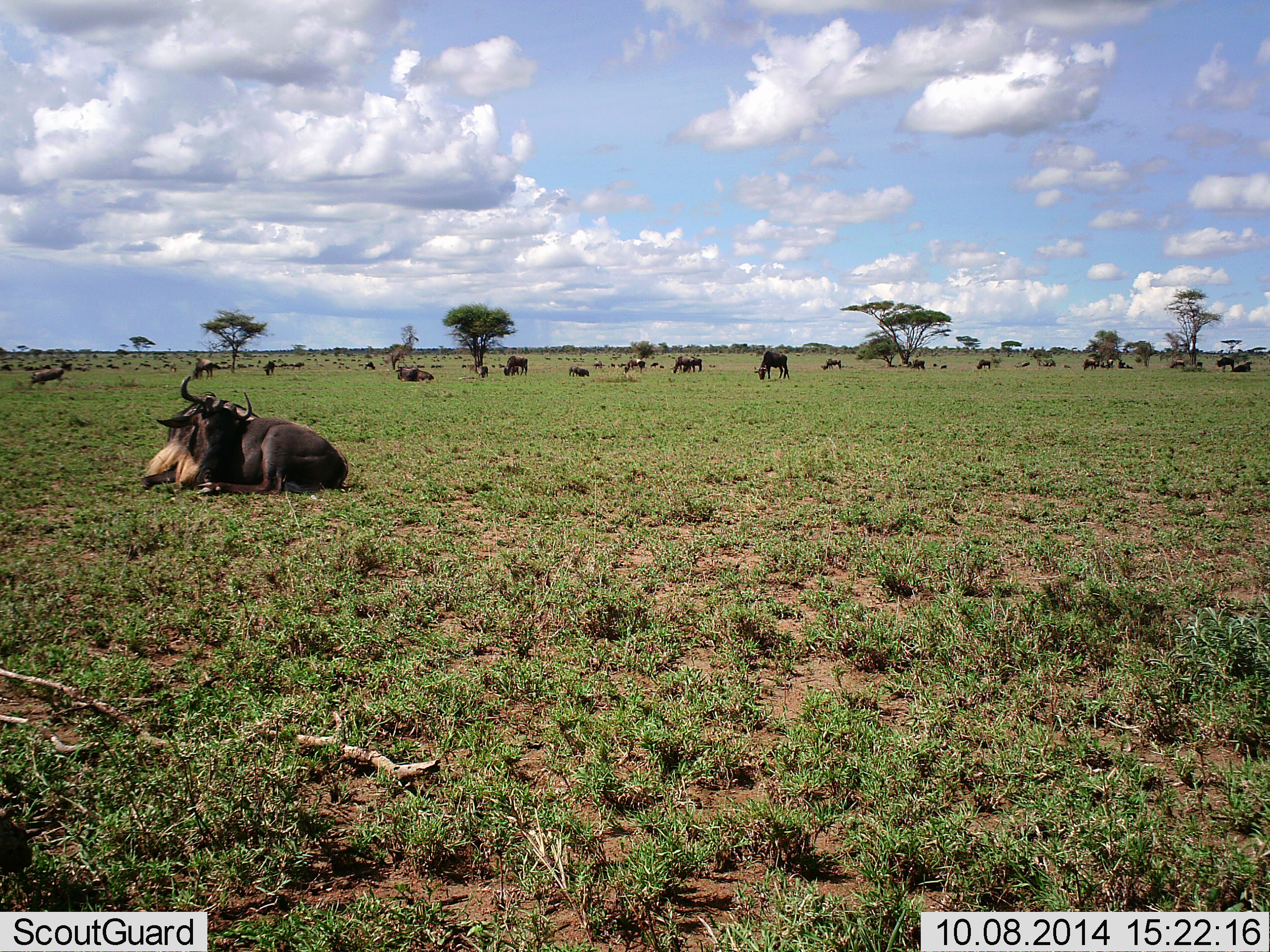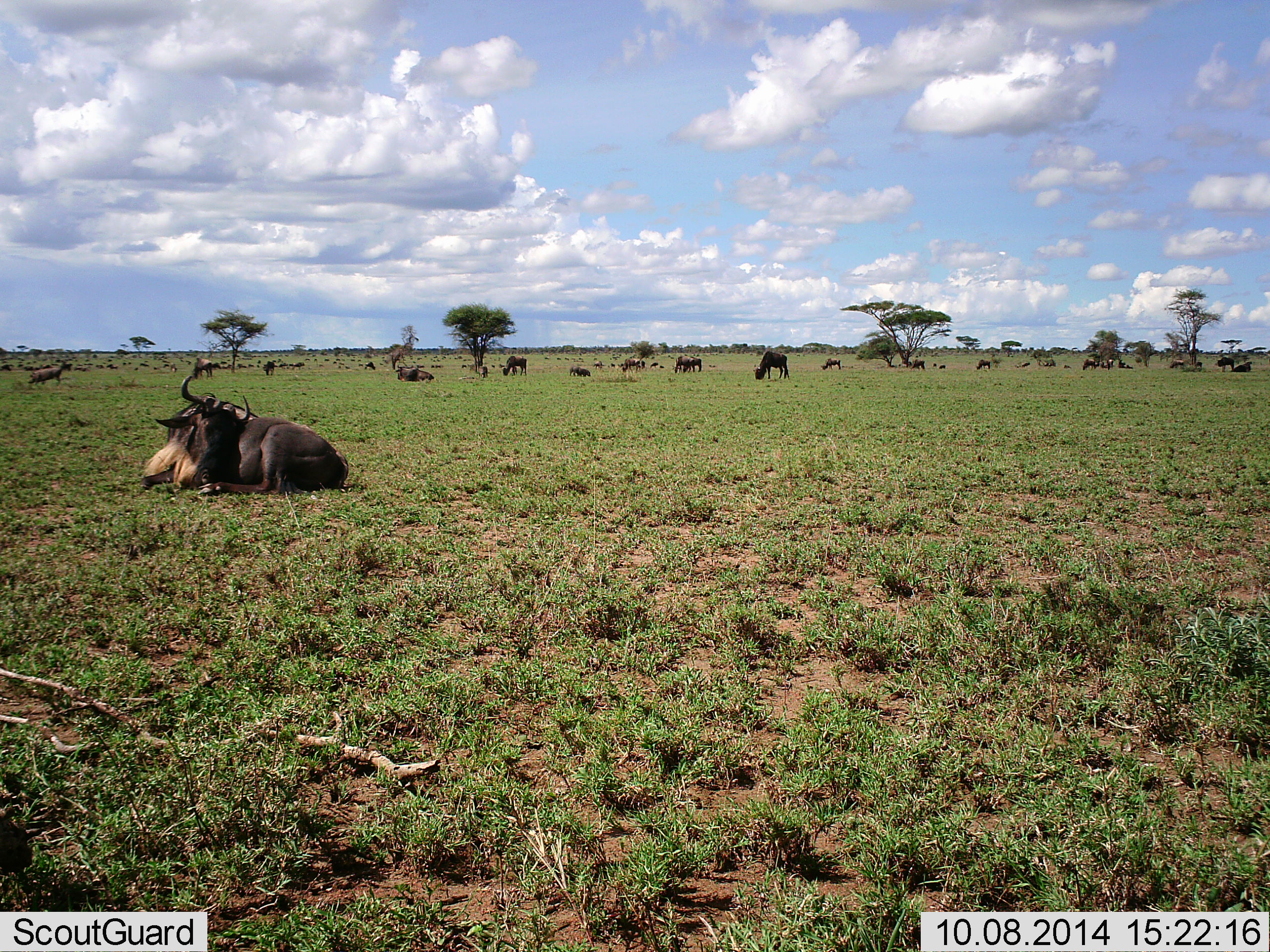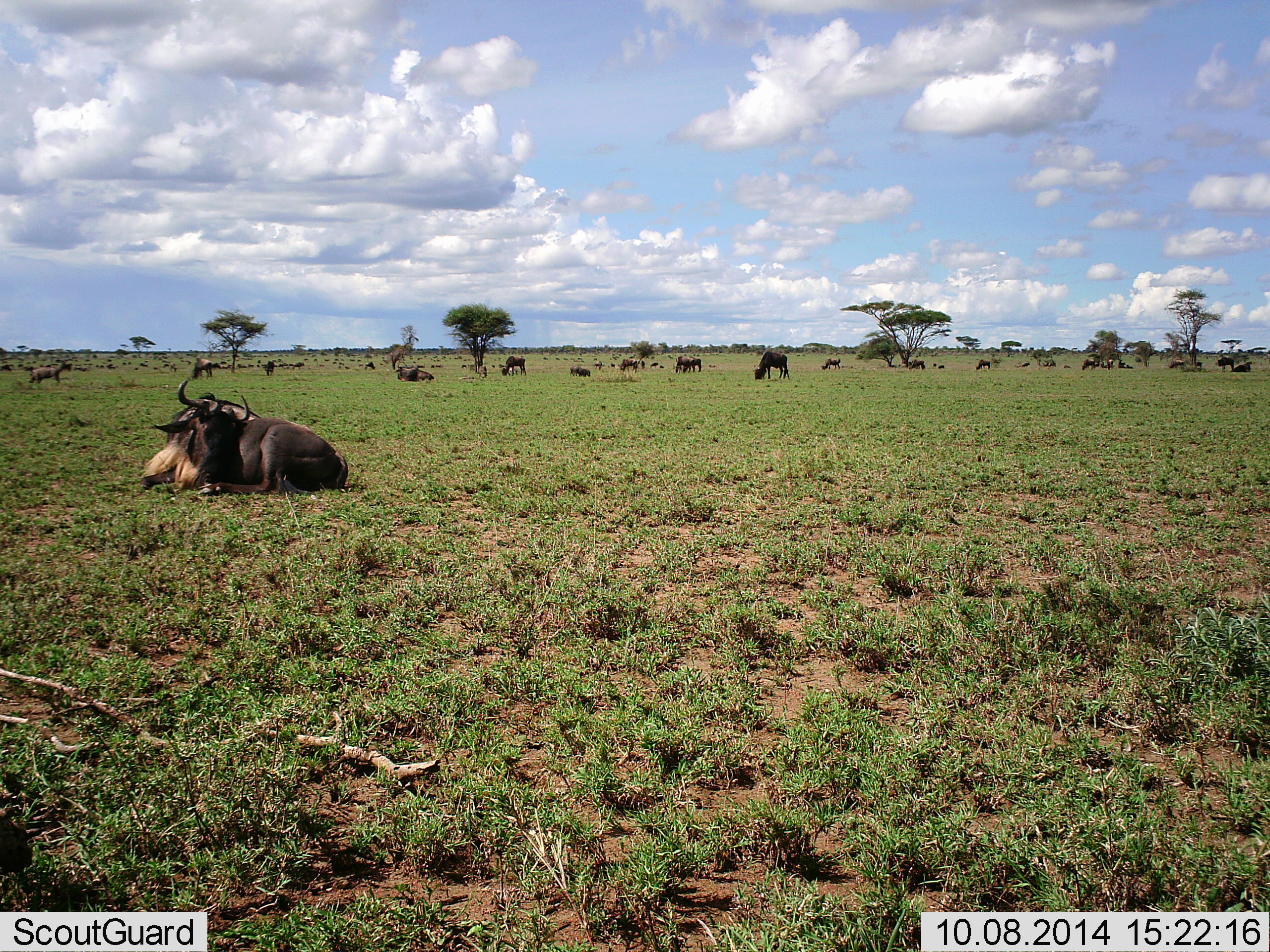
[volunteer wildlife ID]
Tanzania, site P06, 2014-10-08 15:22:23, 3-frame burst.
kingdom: Animalia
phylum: Chordata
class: Mammalia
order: Artiodactyla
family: Bovidae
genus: Connochaetes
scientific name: Connochaetes taurinus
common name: blue wildebeest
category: wildebeest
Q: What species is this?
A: Wildebeest (blue wildebeest) (Connochaetes taurinus).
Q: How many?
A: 11-50.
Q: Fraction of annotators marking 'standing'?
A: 9%.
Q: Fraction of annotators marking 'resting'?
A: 100%.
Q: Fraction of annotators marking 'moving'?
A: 0%.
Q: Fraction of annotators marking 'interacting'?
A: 9%.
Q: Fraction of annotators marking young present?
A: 0%.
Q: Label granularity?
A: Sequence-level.